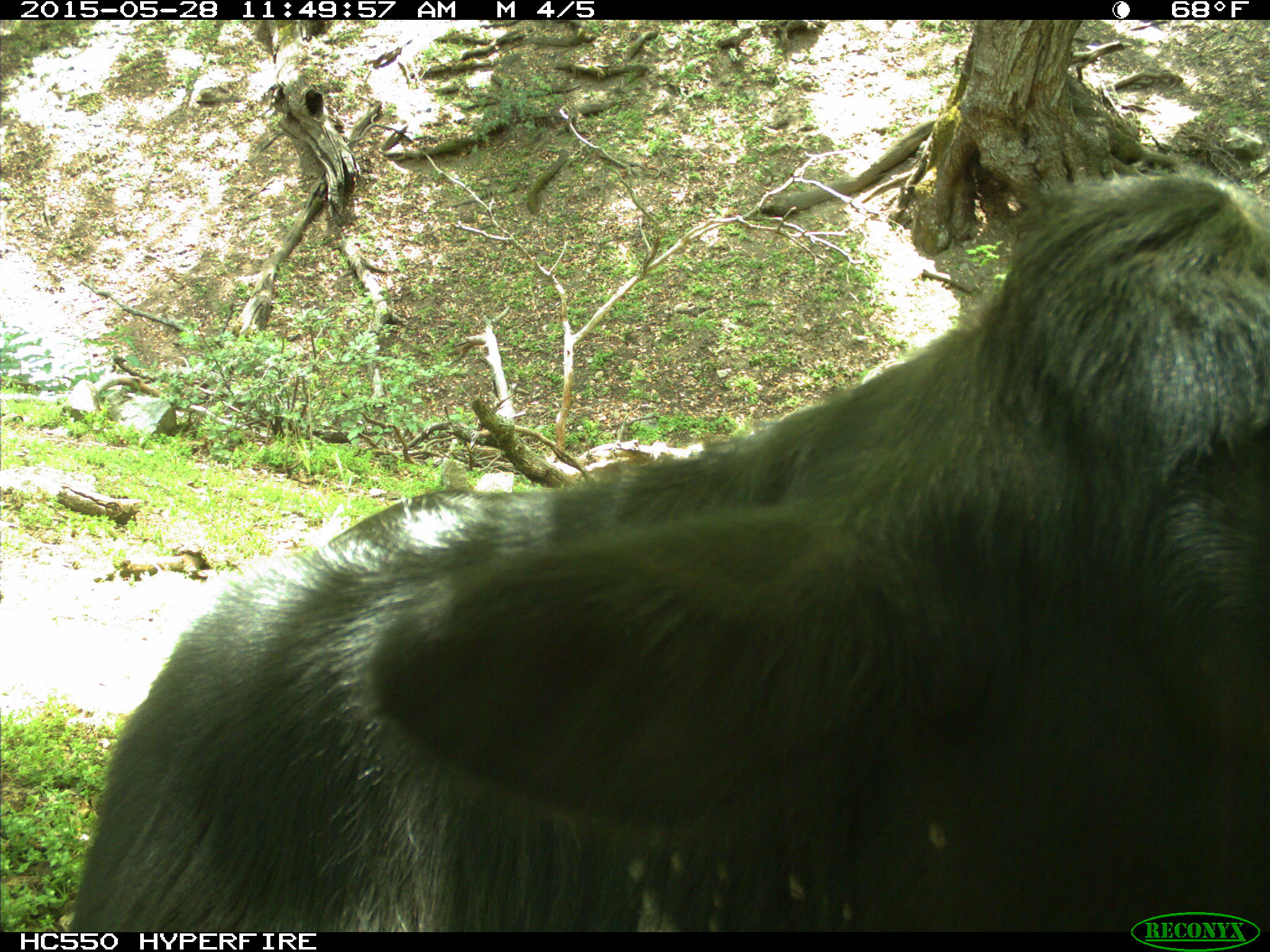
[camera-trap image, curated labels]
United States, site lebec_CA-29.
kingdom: Animalia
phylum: Chordata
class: Mammalia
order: Artiodactyla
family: Bovidae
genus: Bos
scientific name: Bos taurus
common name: domestic cow